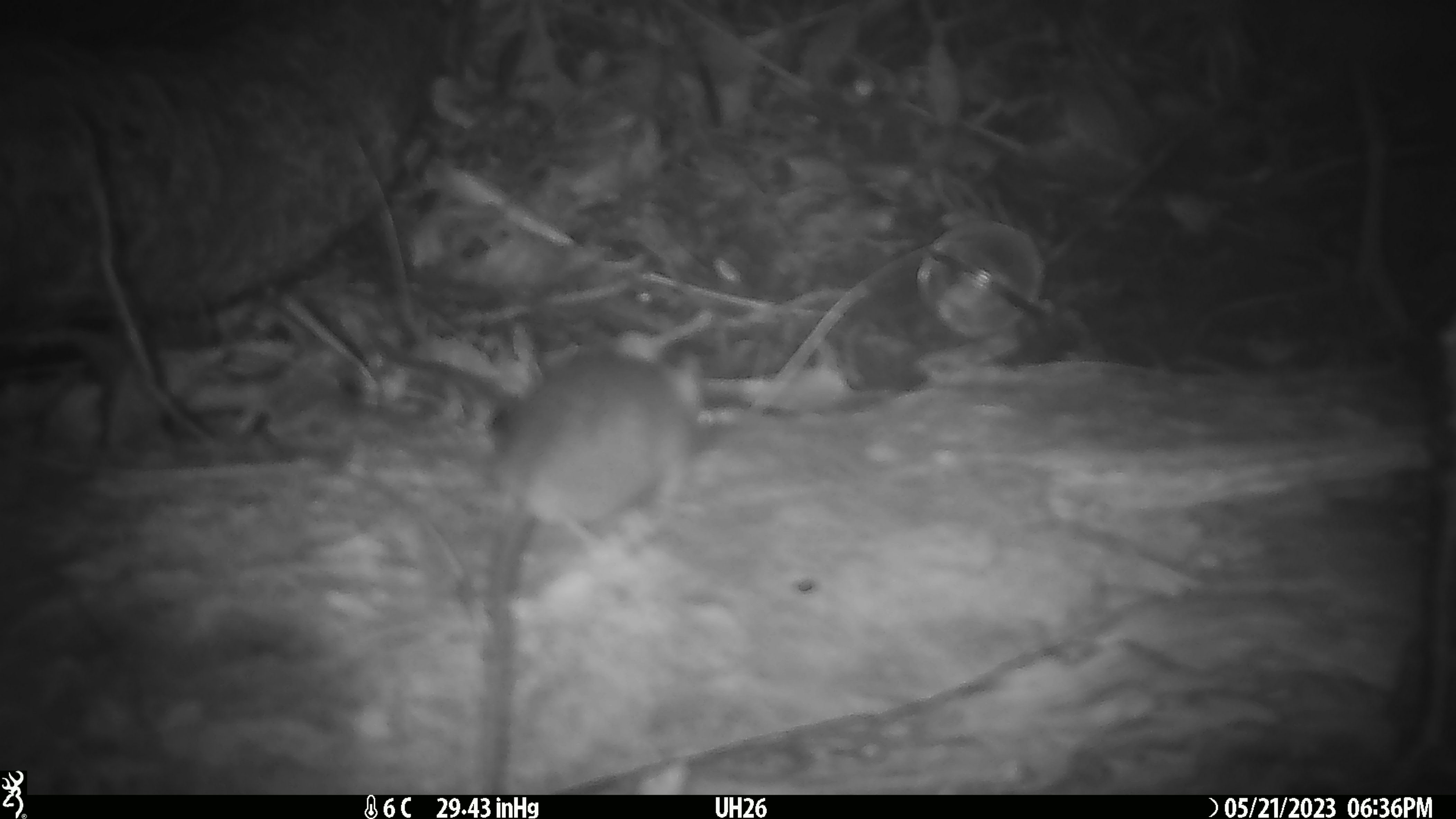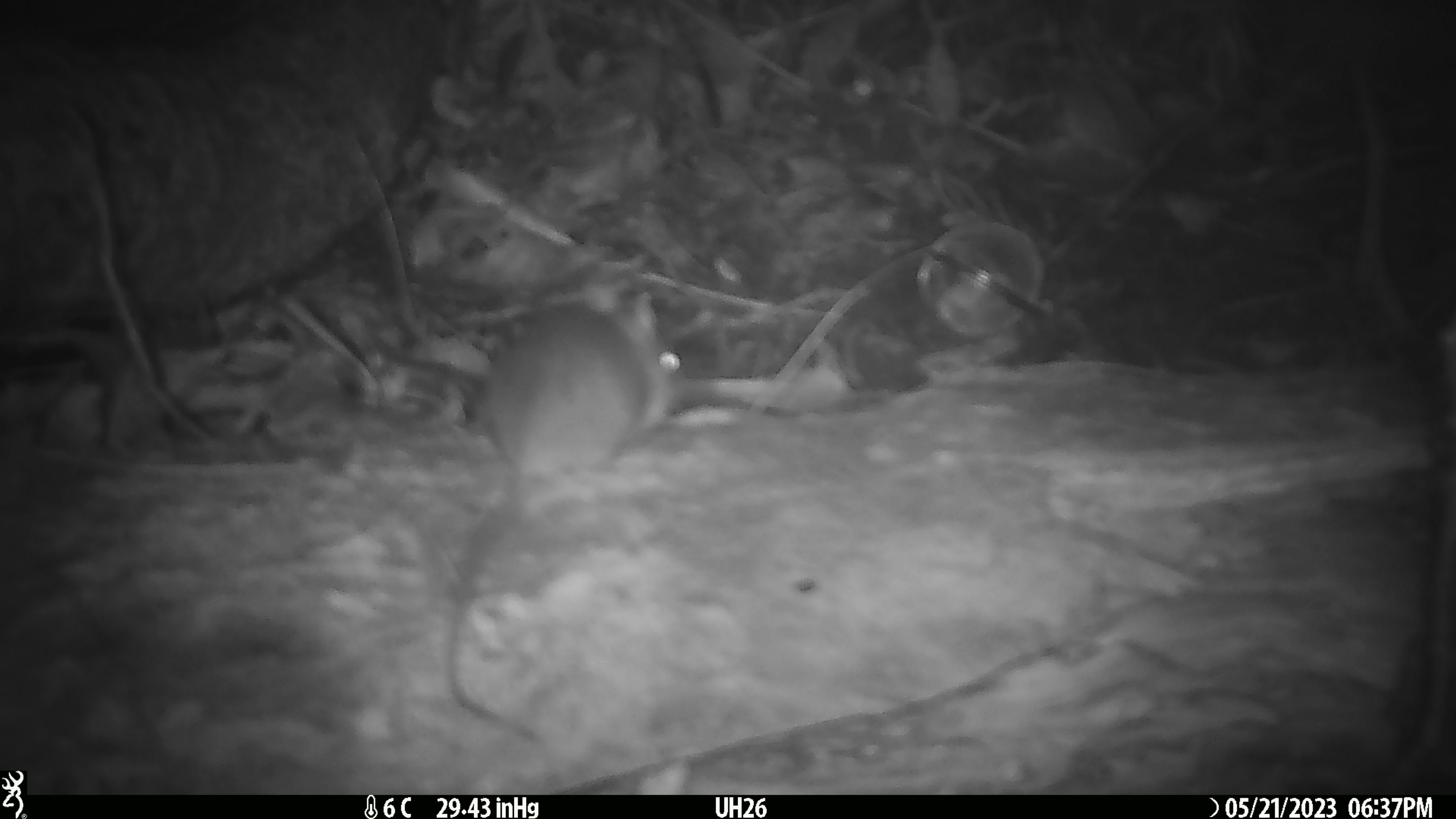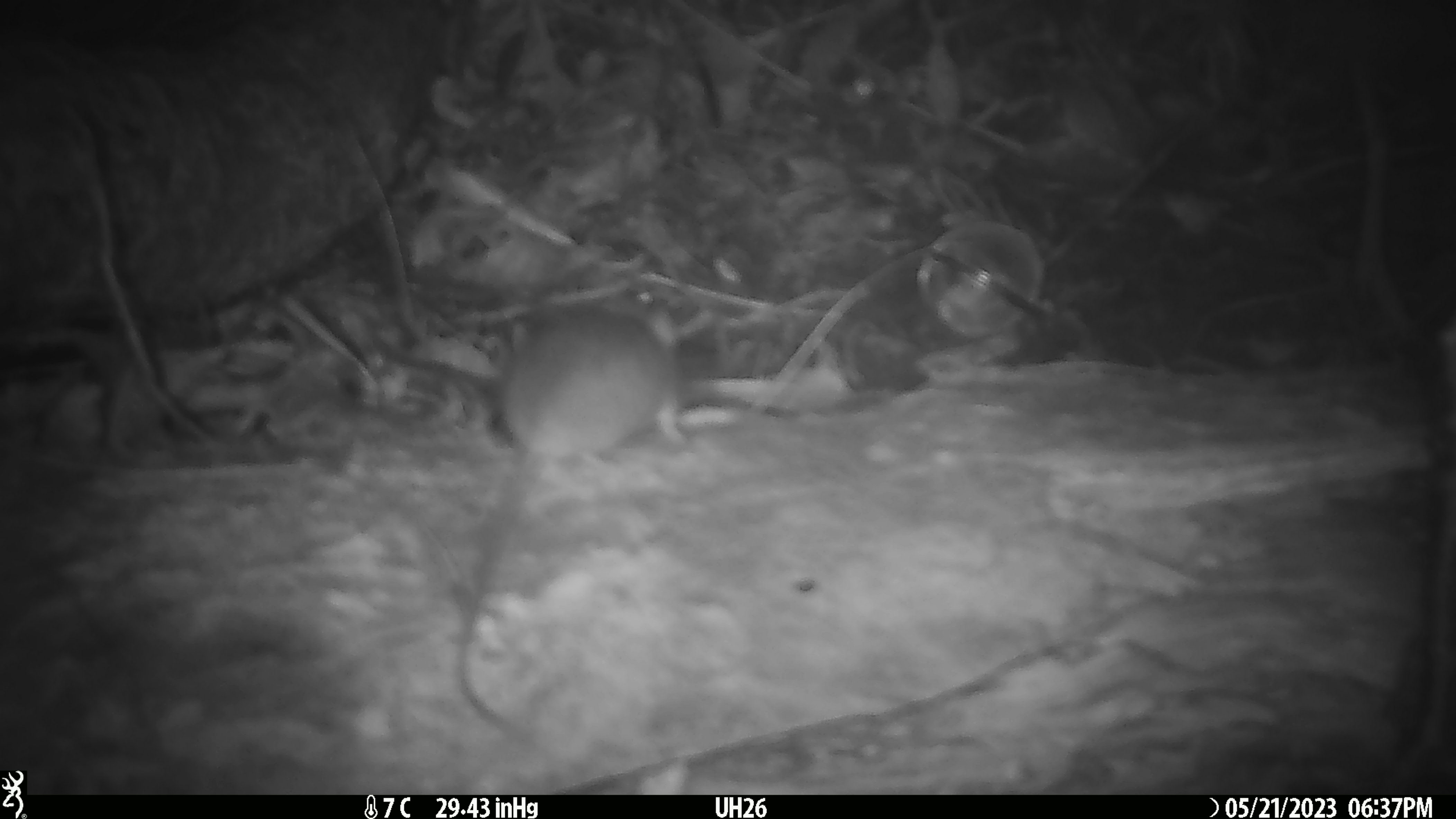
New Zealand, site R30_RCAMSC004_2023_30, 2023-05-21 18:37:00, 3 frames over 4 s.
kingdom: Animalia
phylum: Chordata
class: Mammalia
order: Rodentia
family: Muridae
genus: Mus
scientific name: Mus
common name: mouse